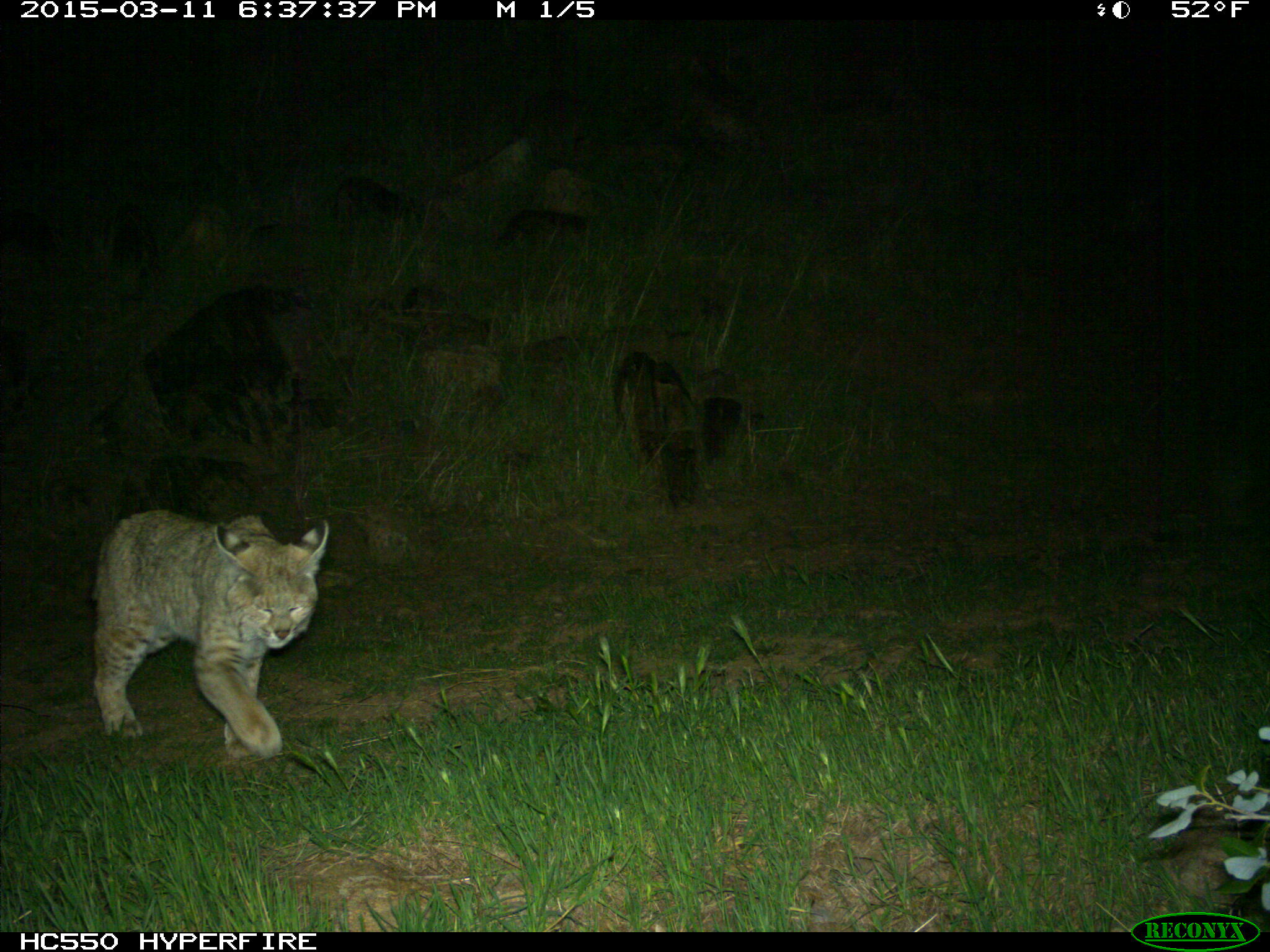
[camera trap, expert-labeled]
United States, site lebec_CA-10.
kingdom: Animalia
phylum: Chordata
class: Mammalia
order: Carnivora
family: Felidae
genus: Lynx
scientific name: Lynx rufus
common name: bobcat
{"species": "Lynx rufus (bobcat)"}